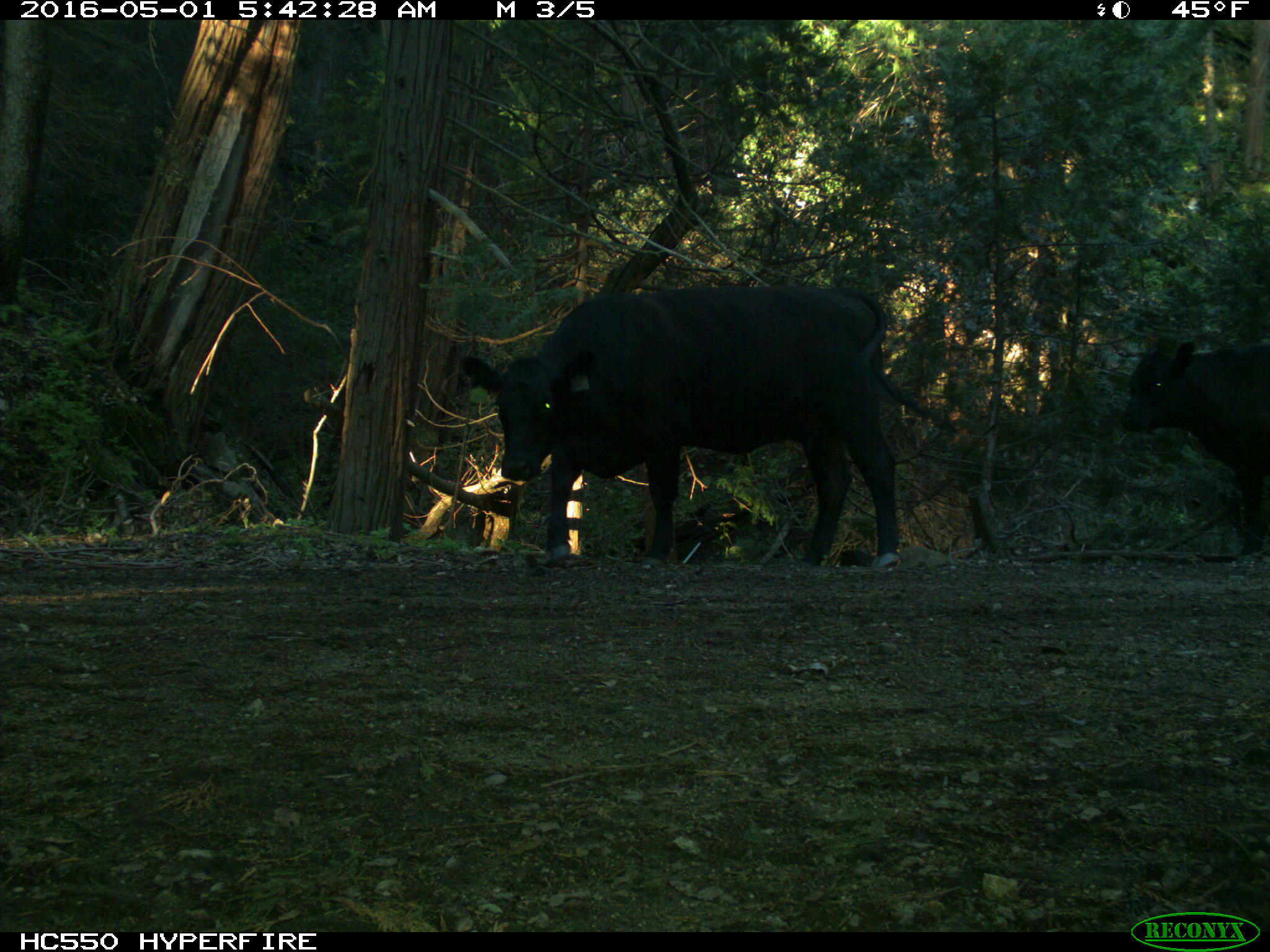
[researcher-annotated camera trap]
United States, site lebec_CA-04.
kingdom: Animalia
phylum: Chordata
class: Mammalia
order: Artiodactyla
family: Bovidae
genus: Bos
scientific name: Bos taurus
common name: domestic cow